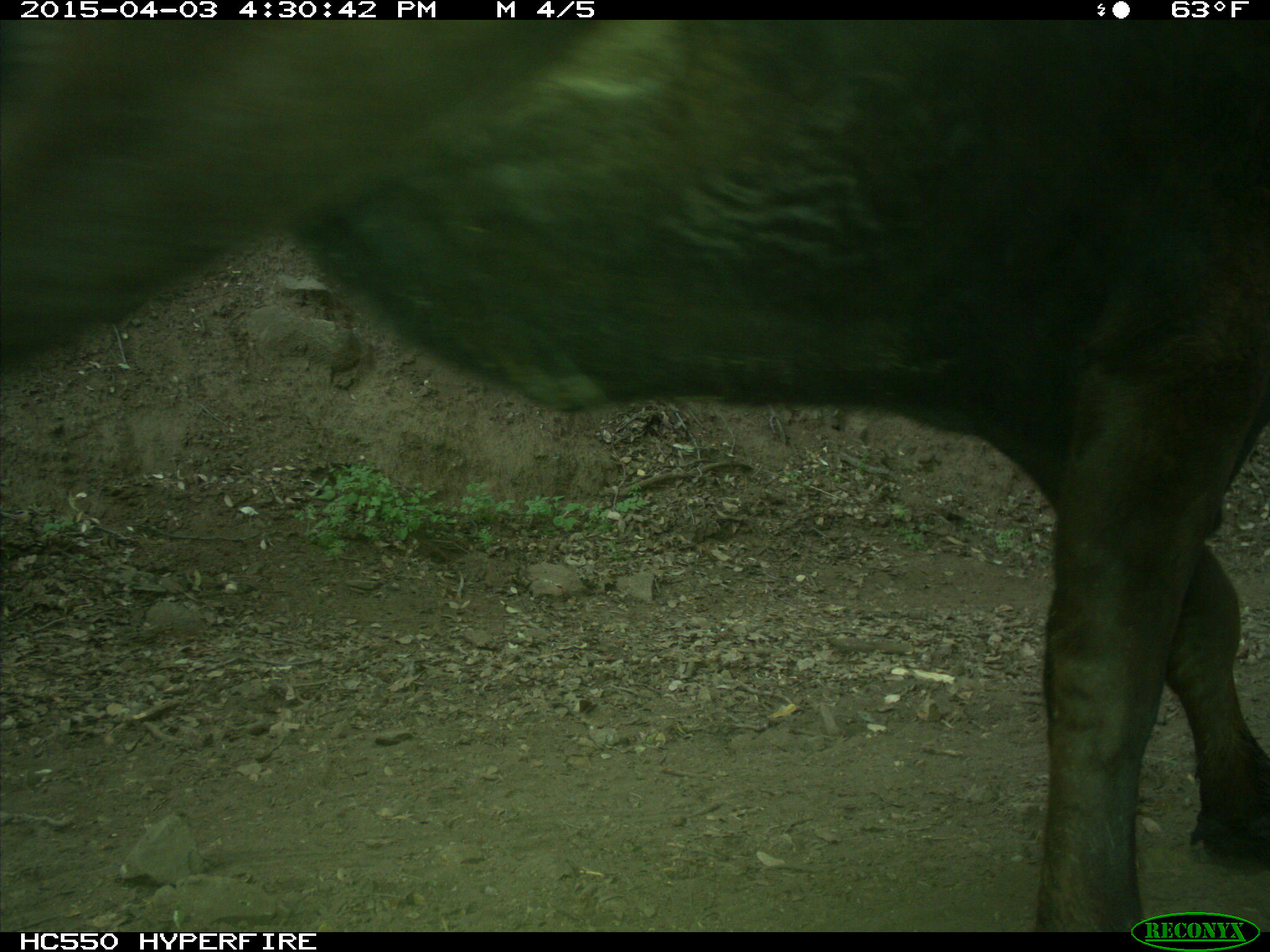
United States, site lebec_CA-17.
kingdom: Animalia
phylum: Chordata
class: Mammalia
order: Artiodactyla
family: Bovidae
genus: Bos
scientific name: Bos taurus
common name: domestic cow